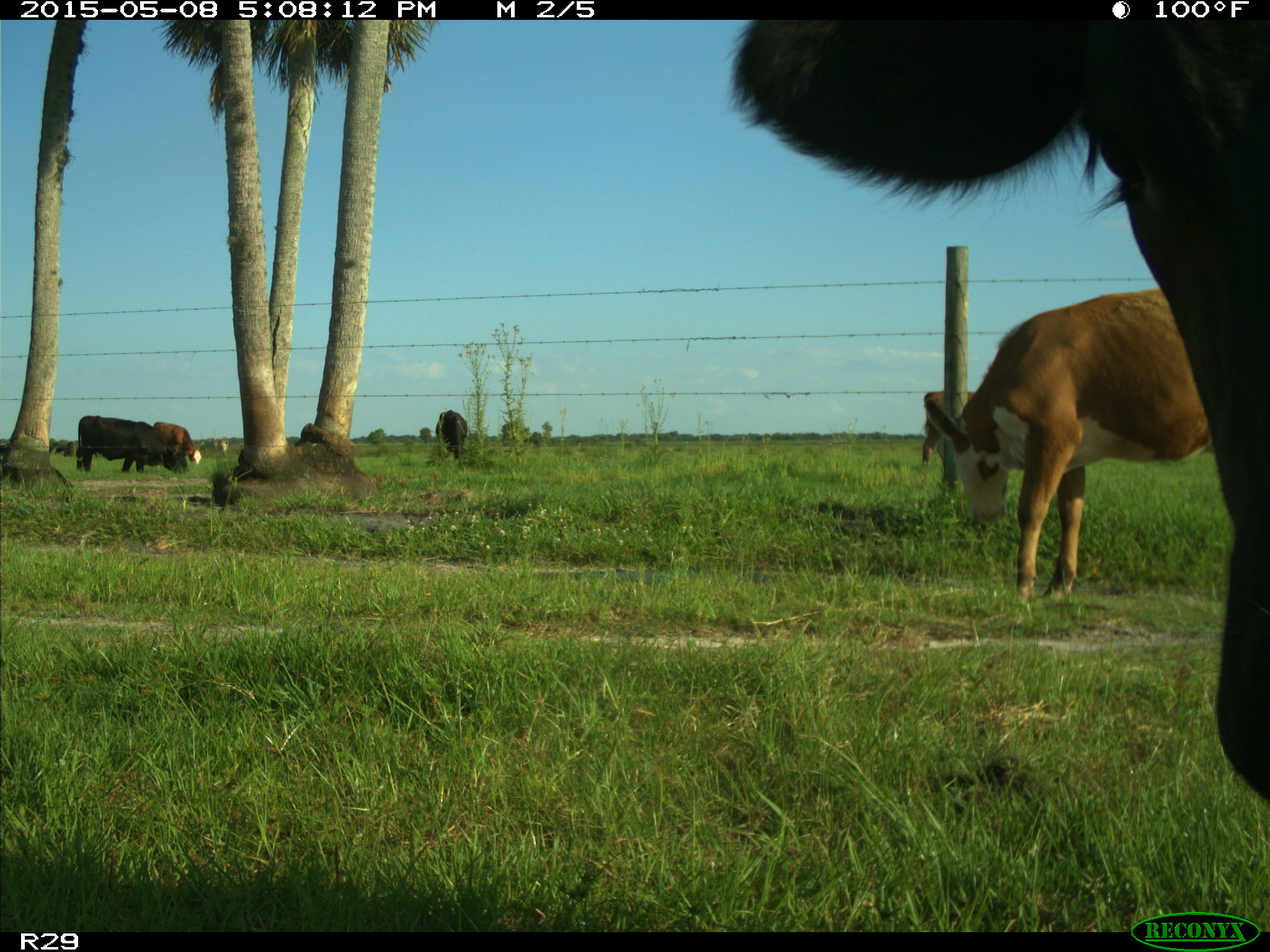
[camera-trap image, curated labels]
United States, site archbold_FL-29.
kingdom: Animalia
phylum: Chordata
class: Mammalia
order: Artiodactyla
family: Bovidae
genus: Bos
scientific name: Bos taurus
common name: domestic cow